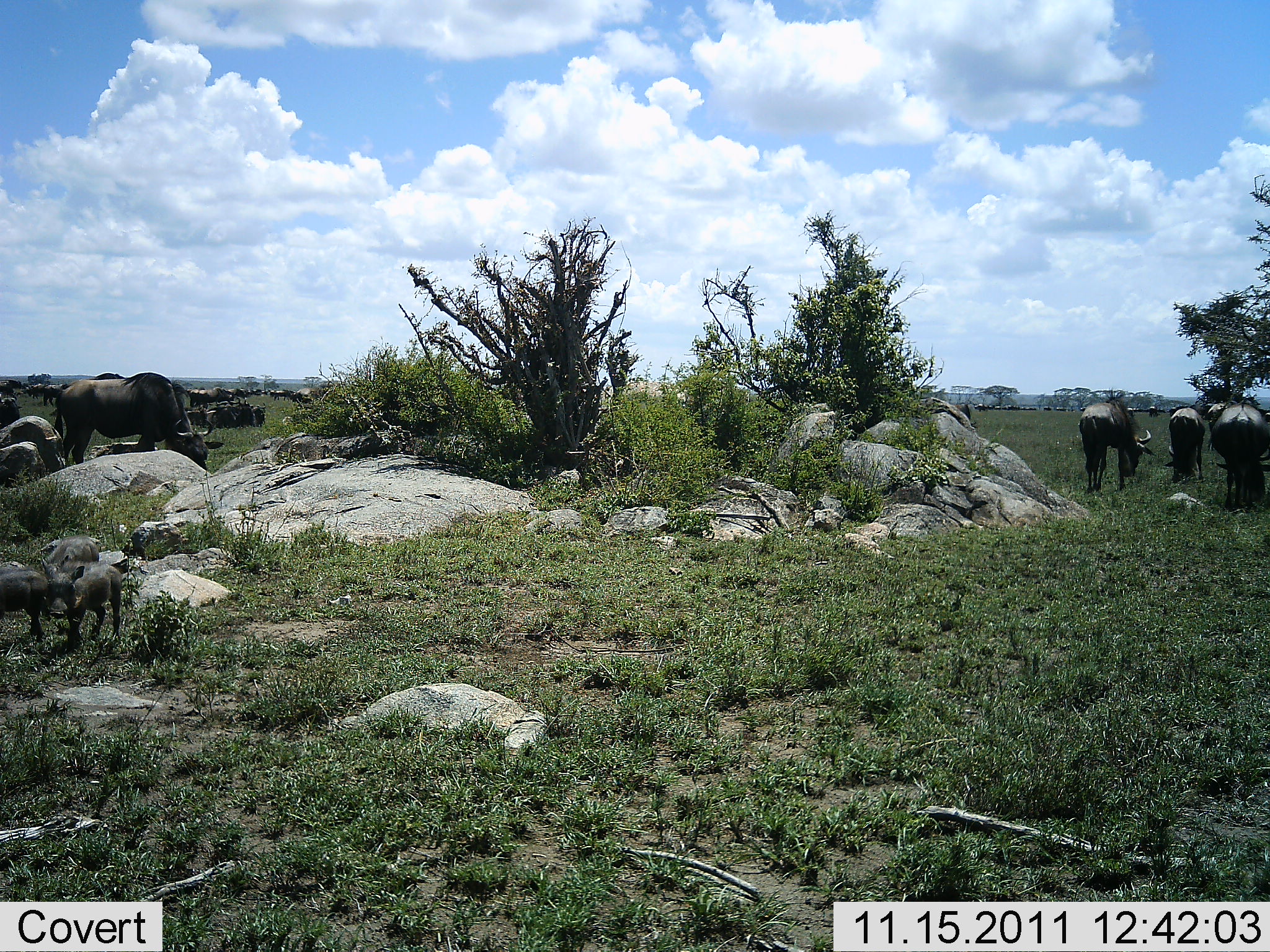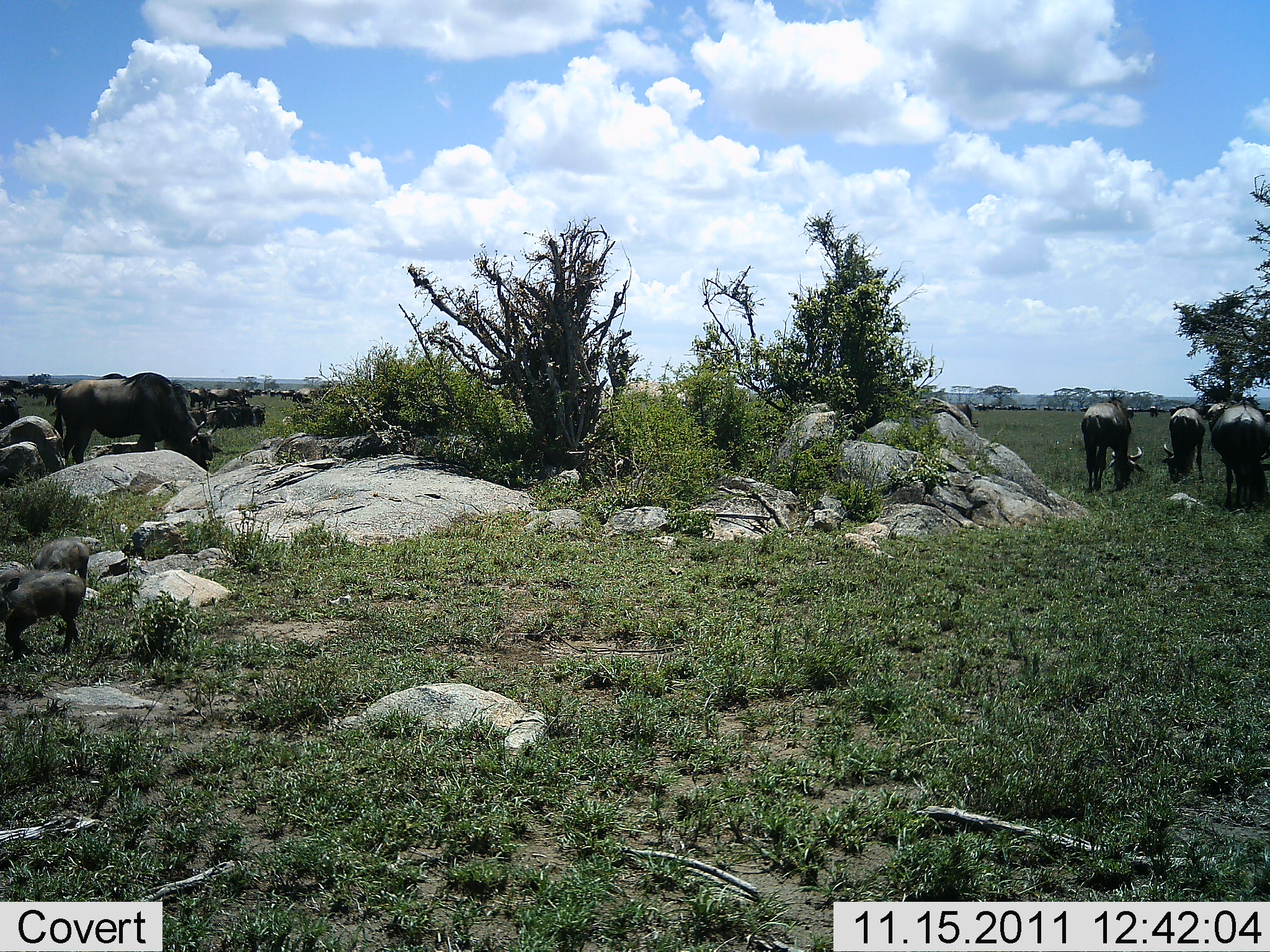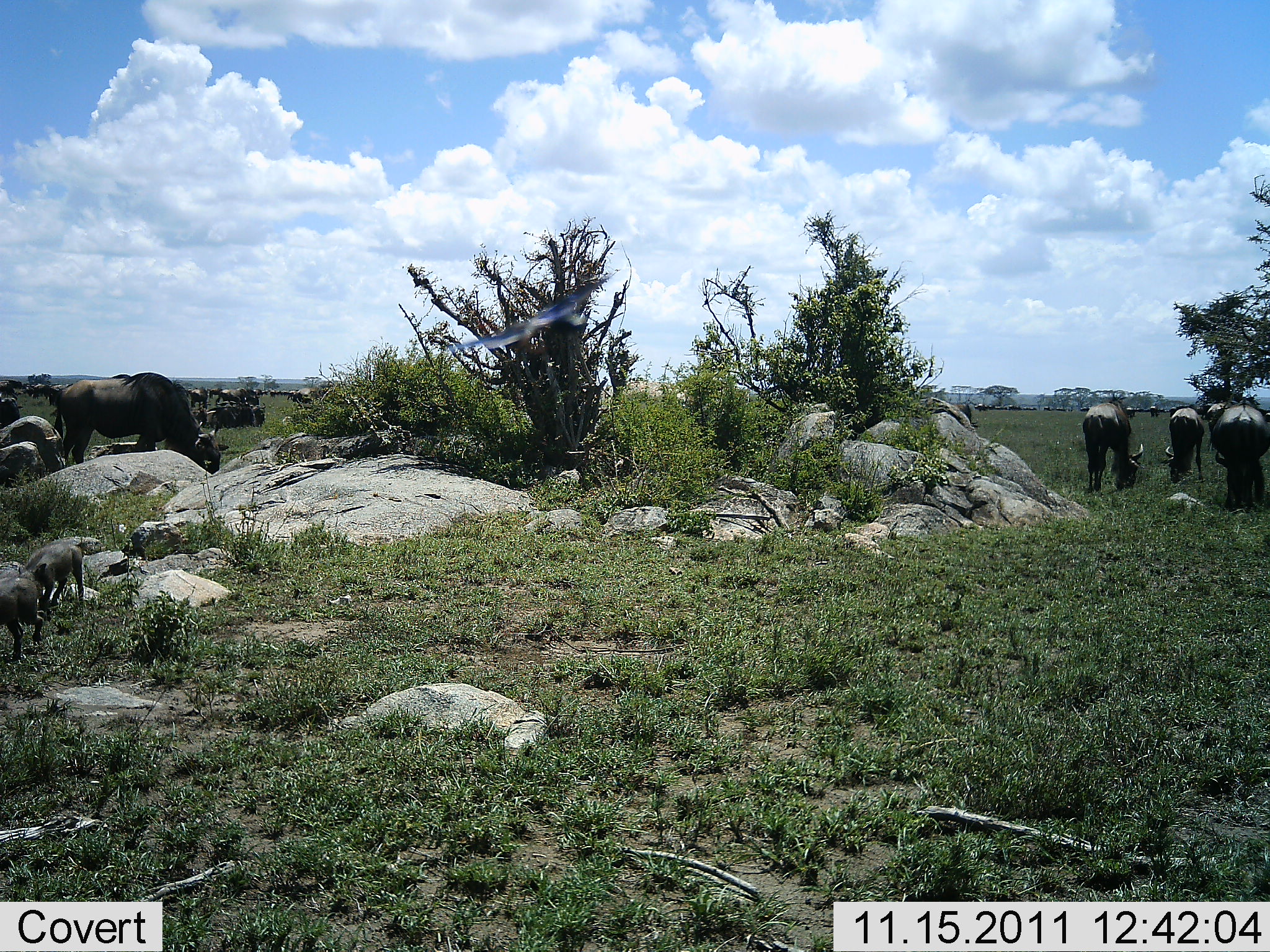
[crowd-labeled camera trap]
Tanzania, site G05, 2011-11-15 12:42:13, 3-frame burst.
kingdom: Animalia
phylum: Chordata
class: Mammalia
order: Artiodactyla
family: Suidae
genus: Phacochoerus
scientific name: Phacochoerus africanus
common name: warthog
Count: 3.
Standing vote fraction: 31%.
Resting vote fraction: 0%.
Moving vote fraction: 62%.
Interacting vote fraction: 15%.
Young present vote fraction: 46%.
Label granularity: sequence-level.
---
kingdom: Animalia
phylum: Chordata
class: Mammalia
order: Artiodactyla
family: Bovidae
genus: Connochaetes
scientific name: Connochaetes taurinus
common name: blue wildebeest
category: wildebeest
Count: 11-50.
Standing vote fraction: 35%.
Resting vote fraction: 13%.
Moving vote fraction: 17%.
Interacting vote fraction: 0%.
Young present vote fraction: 17%.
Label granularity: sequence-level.